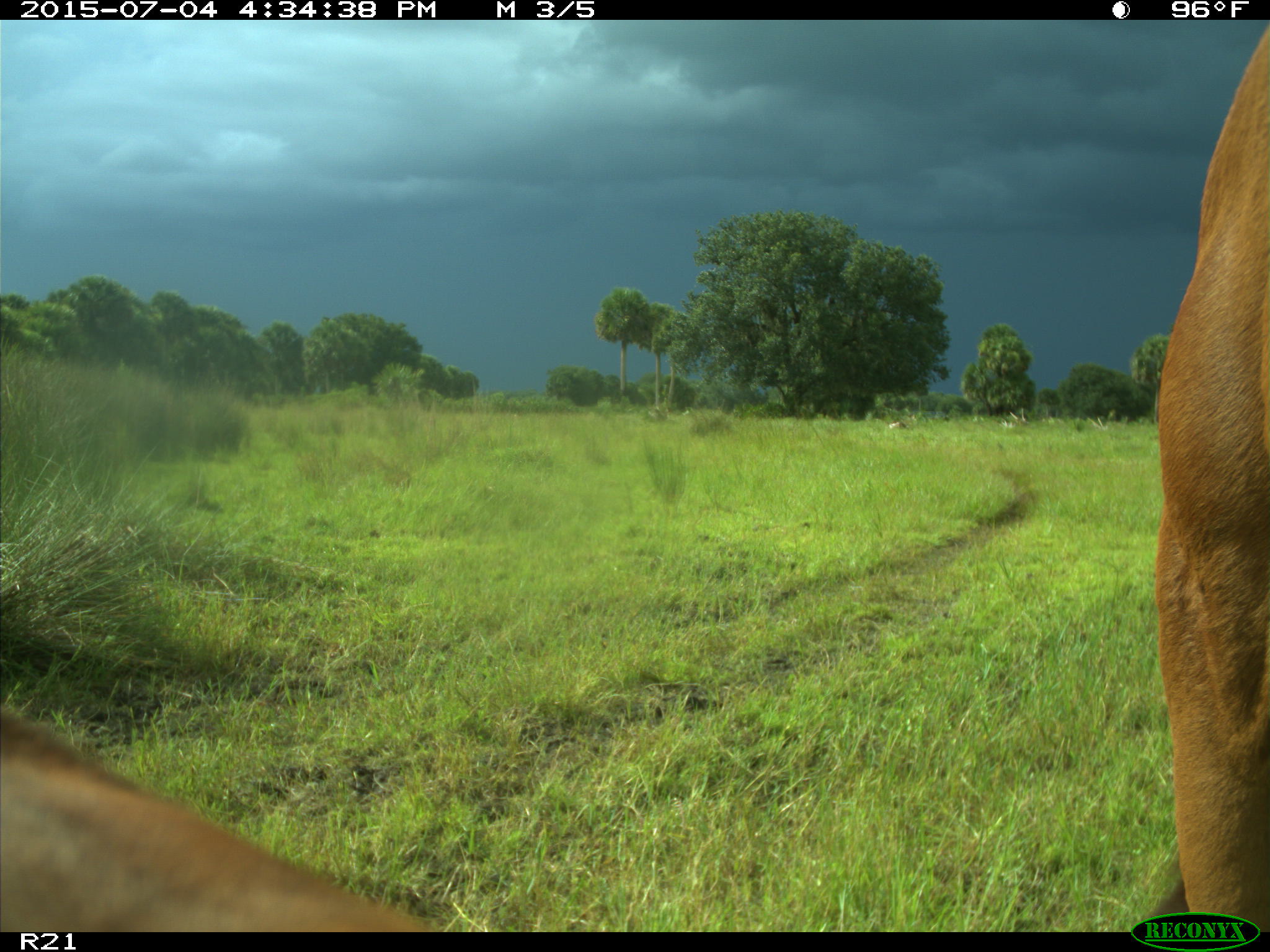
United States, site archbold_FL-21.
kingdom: Animalia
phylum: Chordata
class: Mammalia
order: Artiodactyla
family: Bovidae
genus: Bos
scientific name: Bos taurus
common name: domestic cow